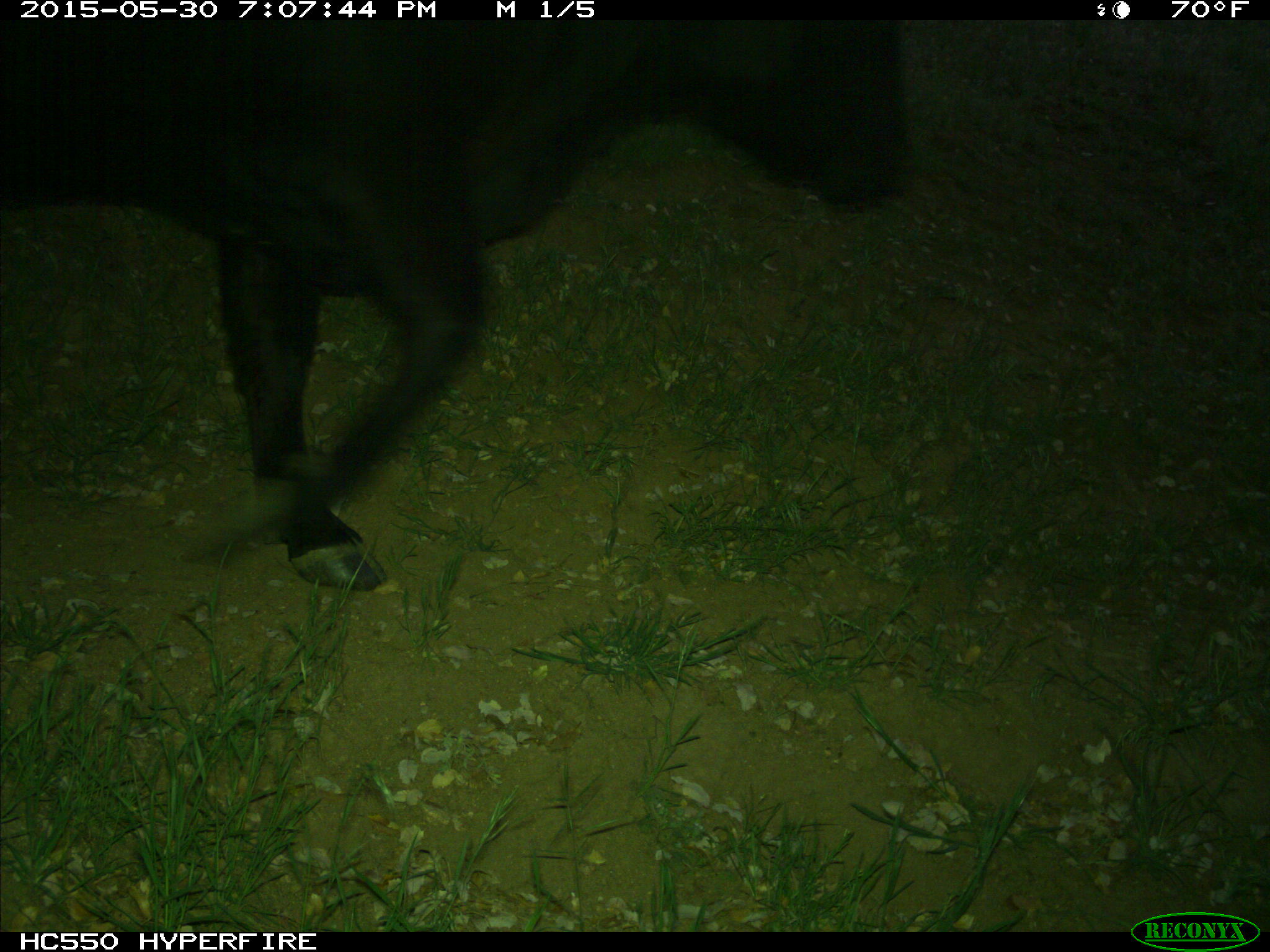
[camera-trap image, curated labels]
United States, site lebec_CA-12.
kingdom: Animalia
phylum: Chordata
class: Mammalia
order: Artiodactyla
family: Bovidae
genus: Bos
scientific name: Bos taurus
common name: domestic cow